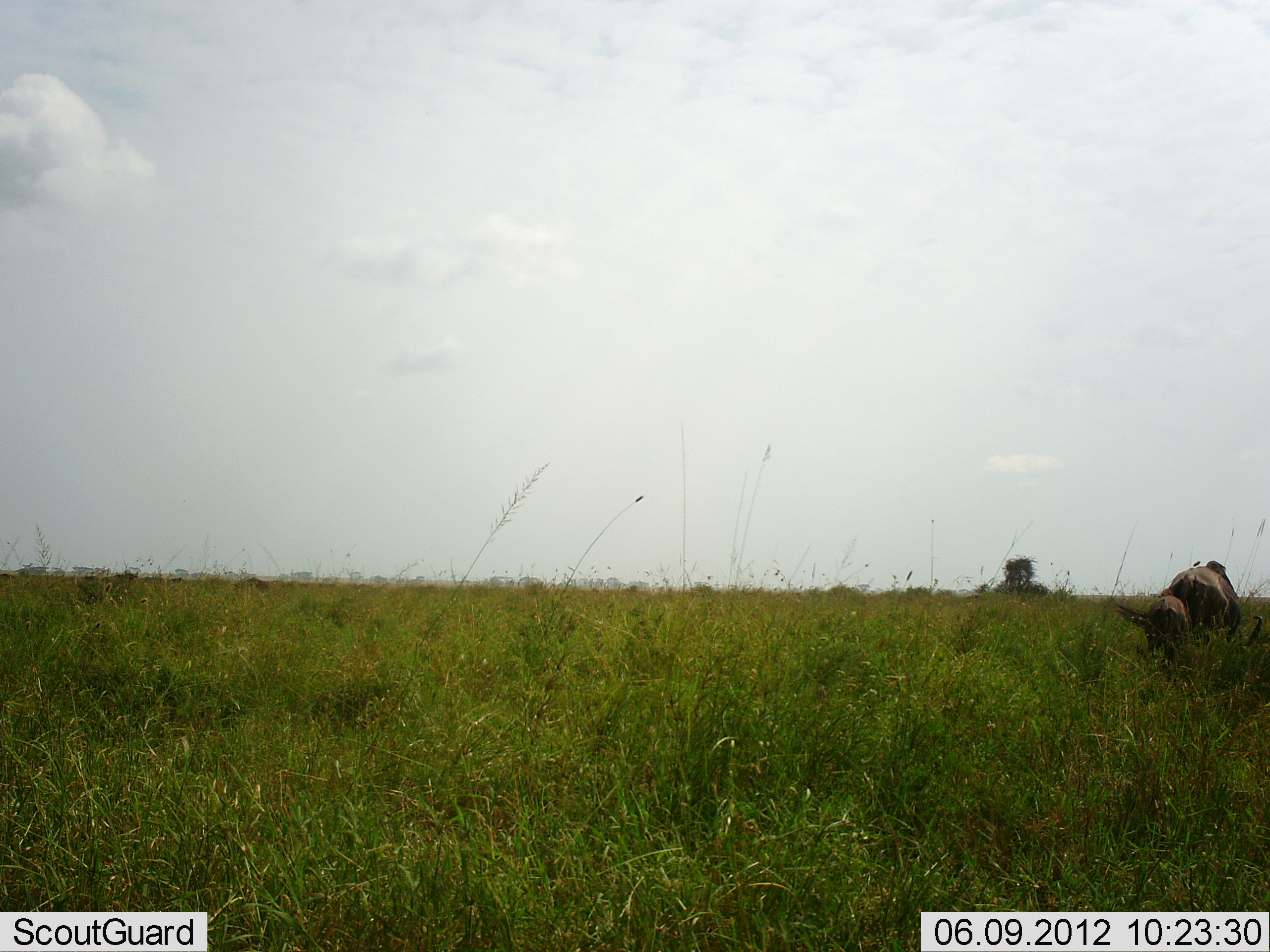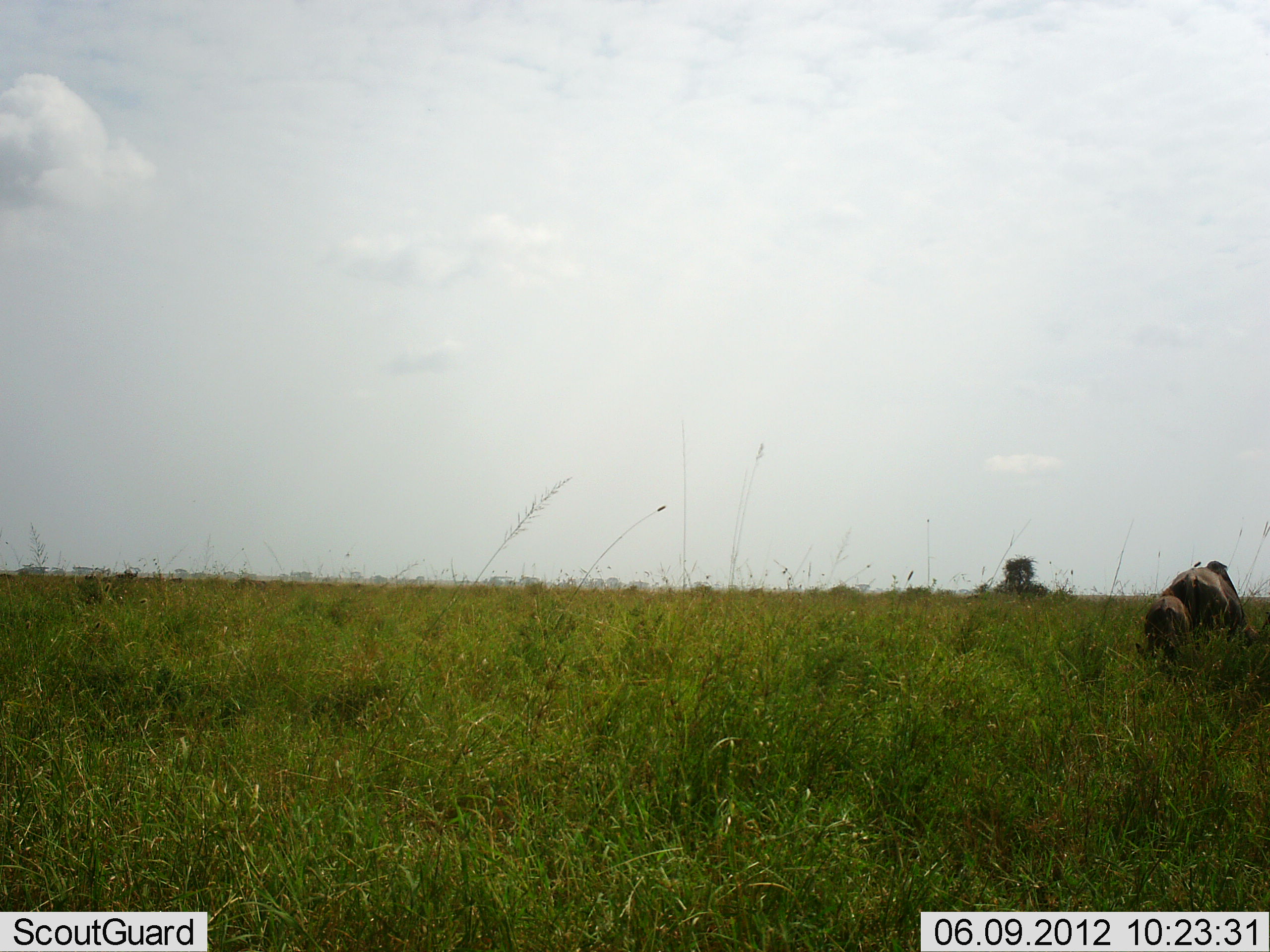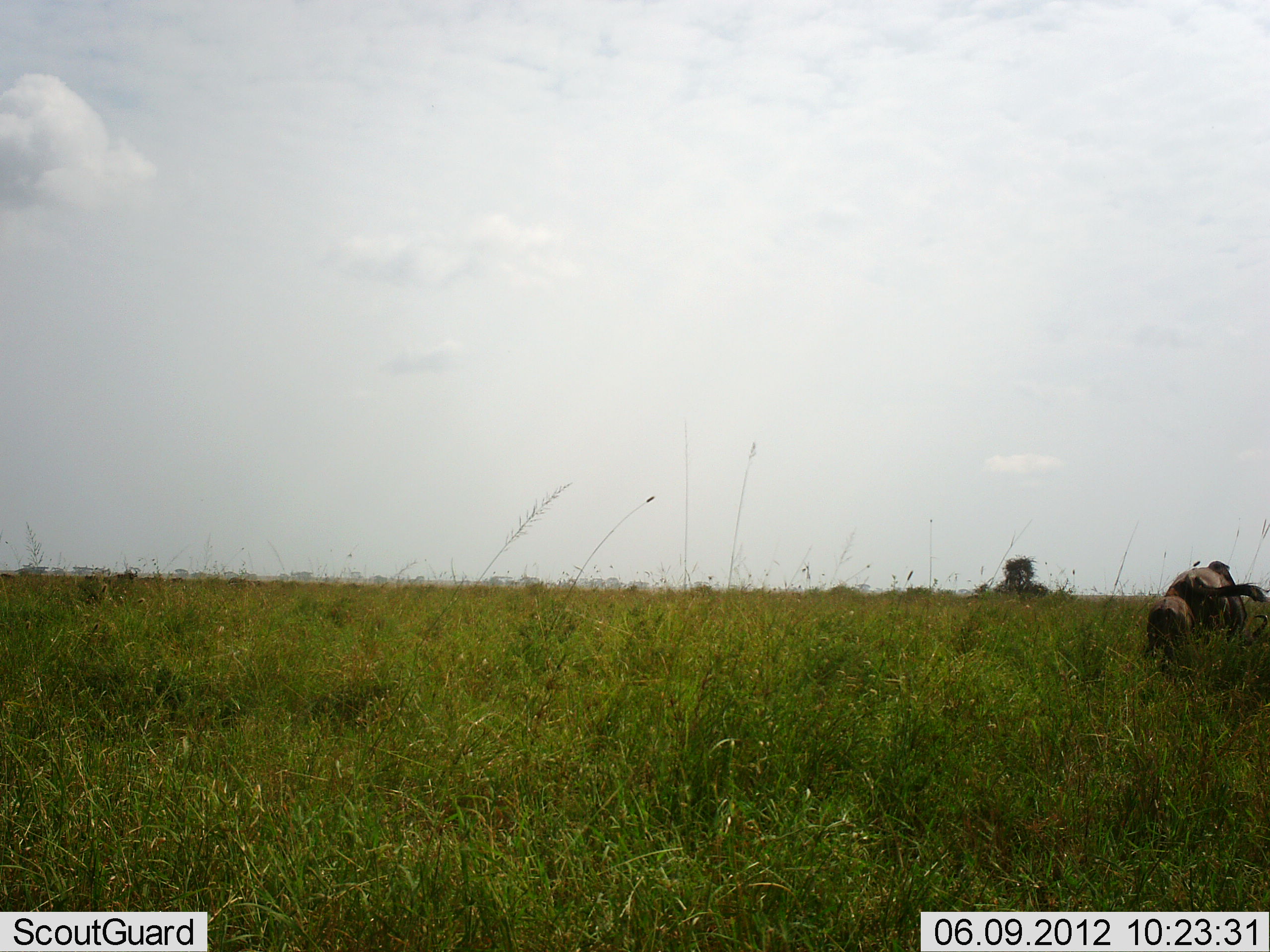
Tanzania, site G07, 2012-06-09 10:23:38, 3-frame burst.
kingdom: Animalia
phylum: Chordata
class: Mammalia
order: Artiodactyla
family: Bovidae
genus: Connochaetes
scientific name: Connochaetes taurinus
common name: blue wildebeest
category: wildebeest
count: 2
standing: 40%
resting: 0%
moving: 0%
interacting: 0%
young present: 70%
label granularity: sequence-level